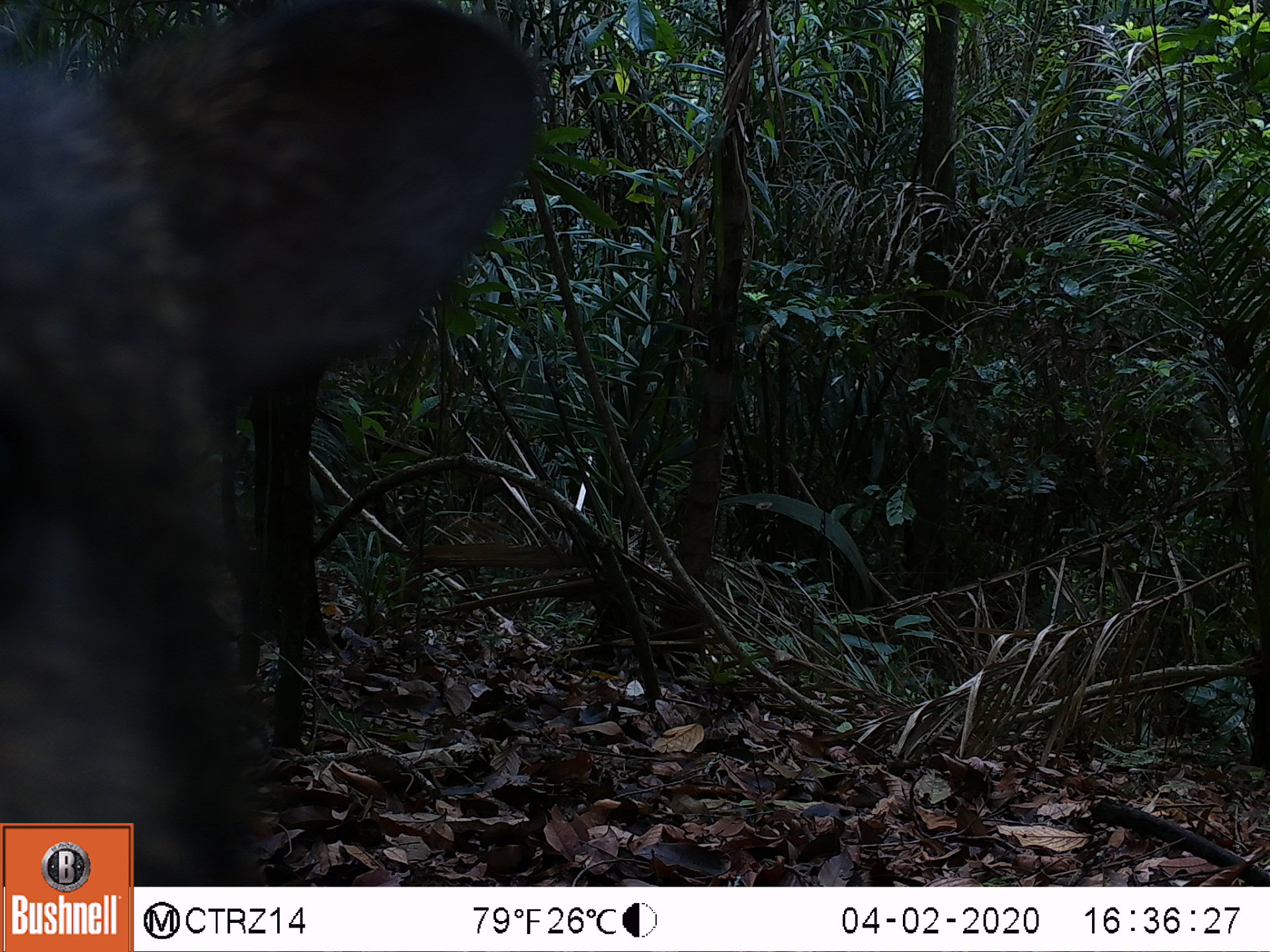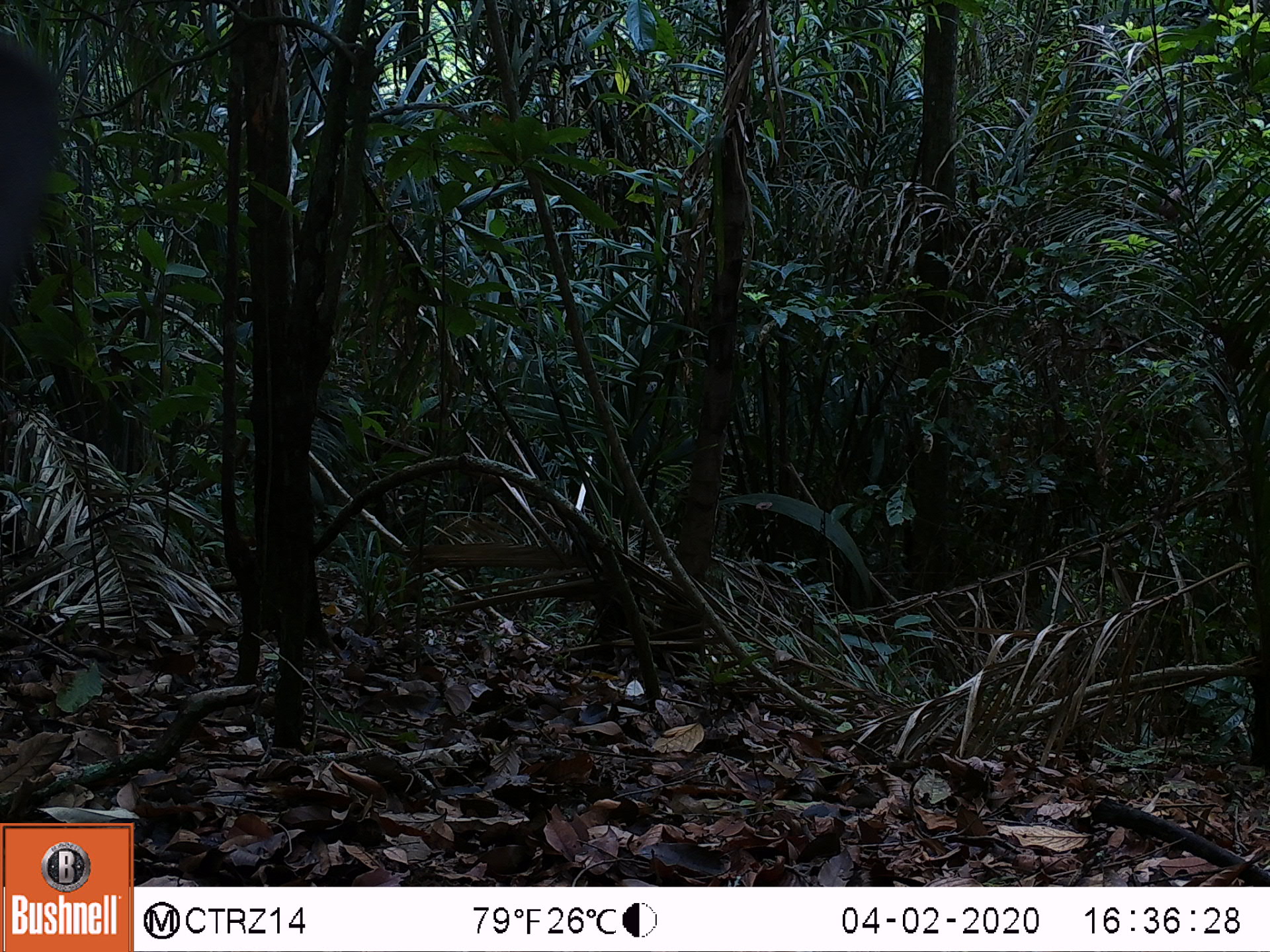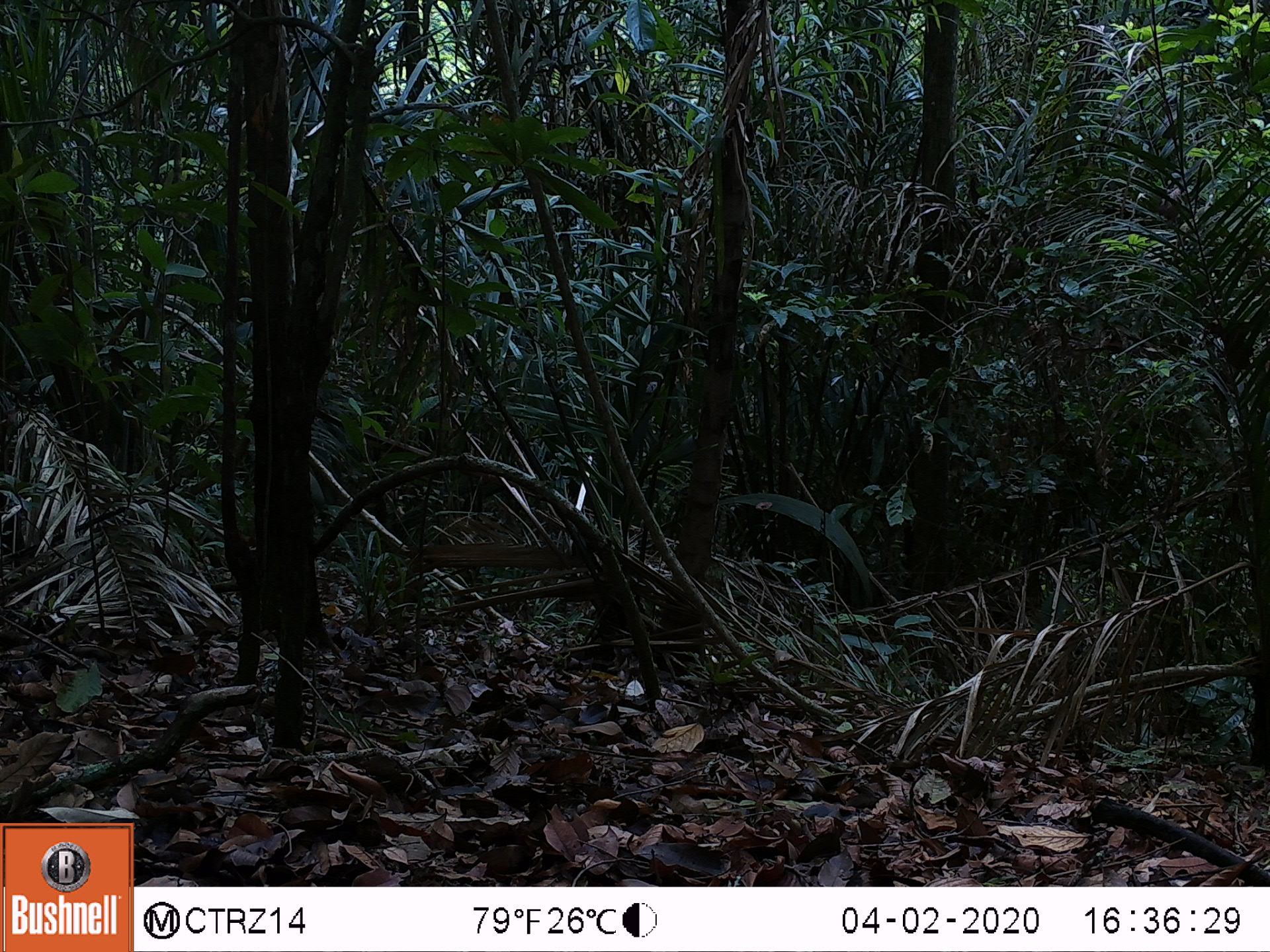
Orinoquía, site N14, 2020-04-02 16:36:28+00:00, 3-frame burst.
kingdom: Animalia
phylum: Chordata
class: Mammalia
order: Artiodactyla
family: Tayassuidae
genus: Pecari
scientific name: Pecari tajacu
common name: collared peccary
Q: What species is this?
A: Collared peccary (Pecari tajacu).